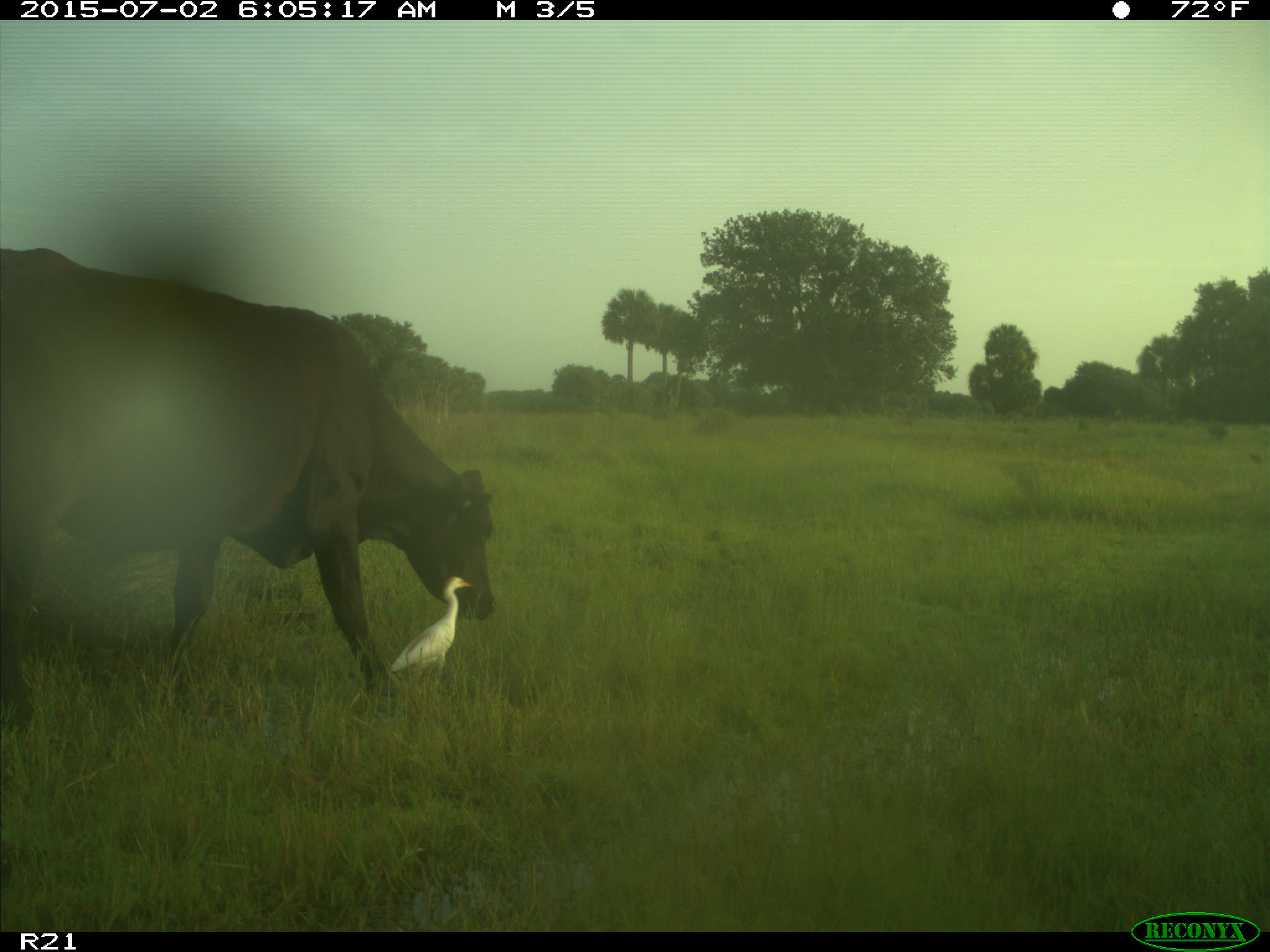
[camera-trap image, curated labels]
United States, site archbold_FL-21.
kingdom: Animalia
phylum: Chordata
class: Mammalia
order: Artiodactyla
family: Bovidae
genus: Bos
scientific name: Bos taurus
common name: domestic cow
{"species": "Bos taurus (domestic cow)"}